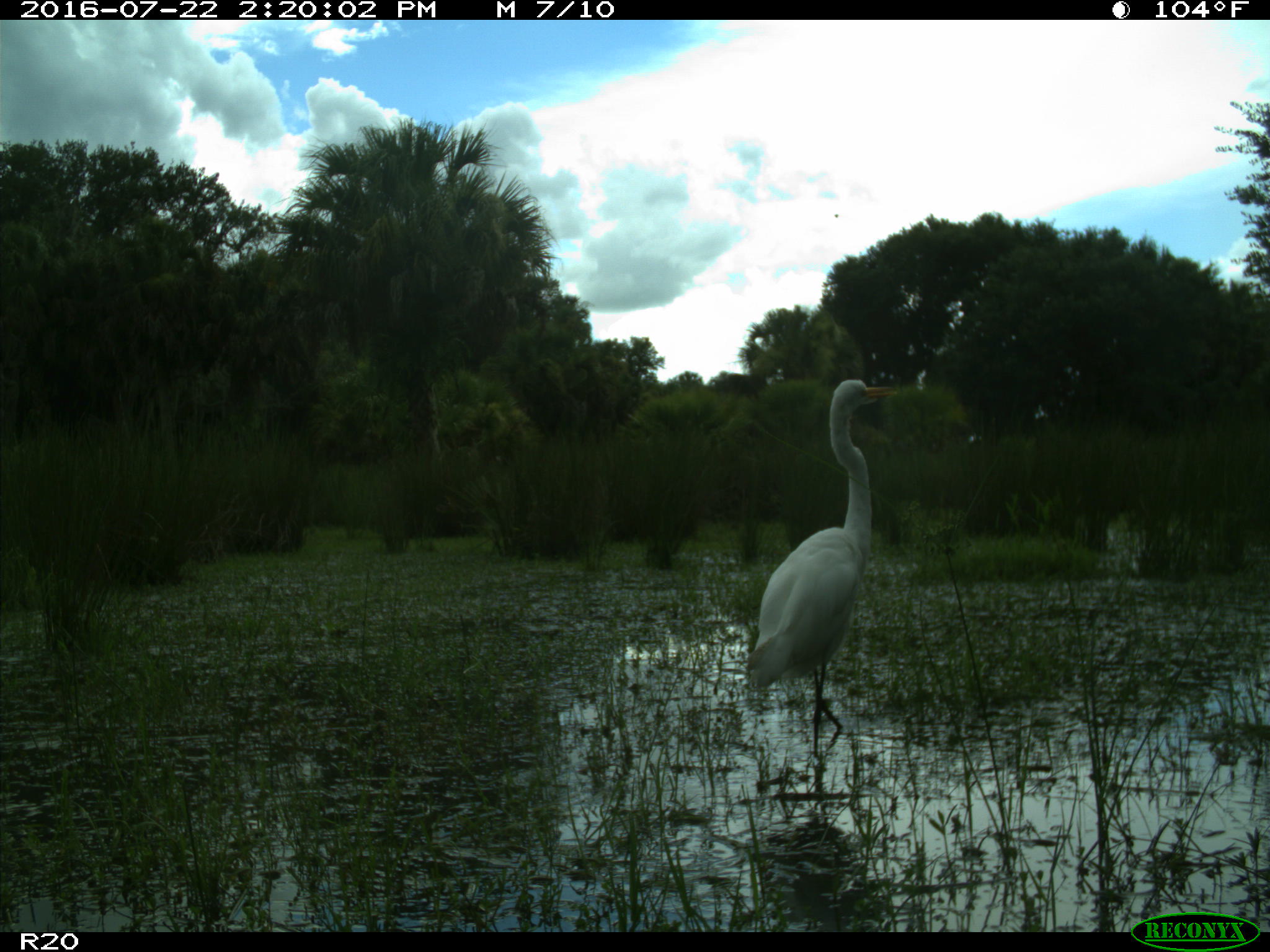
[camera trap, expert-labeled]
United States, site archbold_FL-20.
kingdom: Animalia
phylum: Chordata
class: Aves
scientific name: Aves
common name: birds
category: unidentified bird